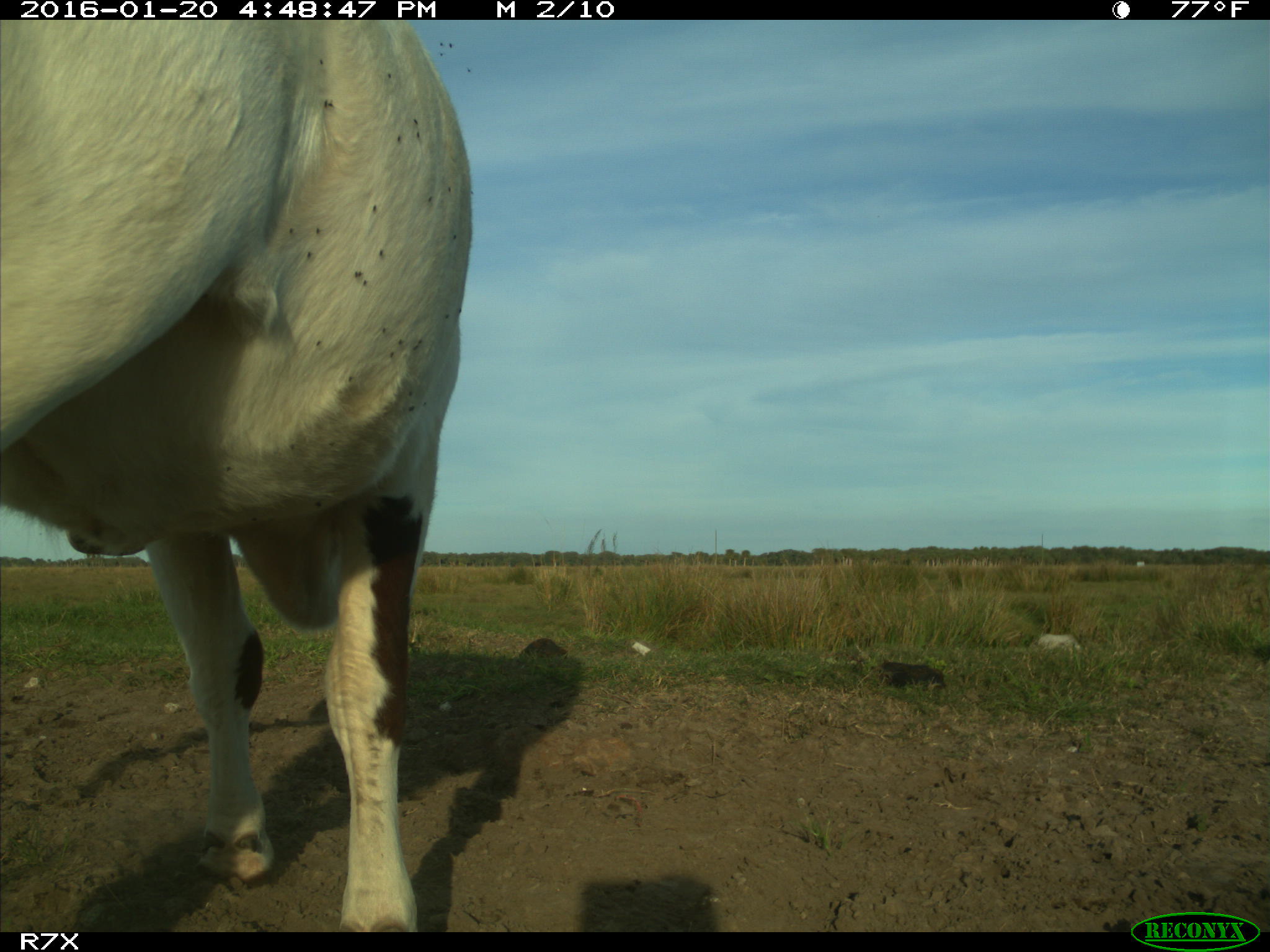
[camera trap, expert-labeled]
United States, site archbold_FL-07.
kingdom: Animalia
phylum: Chordata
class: Mammalia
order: Artiodactyla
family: Bovidae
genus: Bos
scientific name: Bos taurus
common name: domestic cow